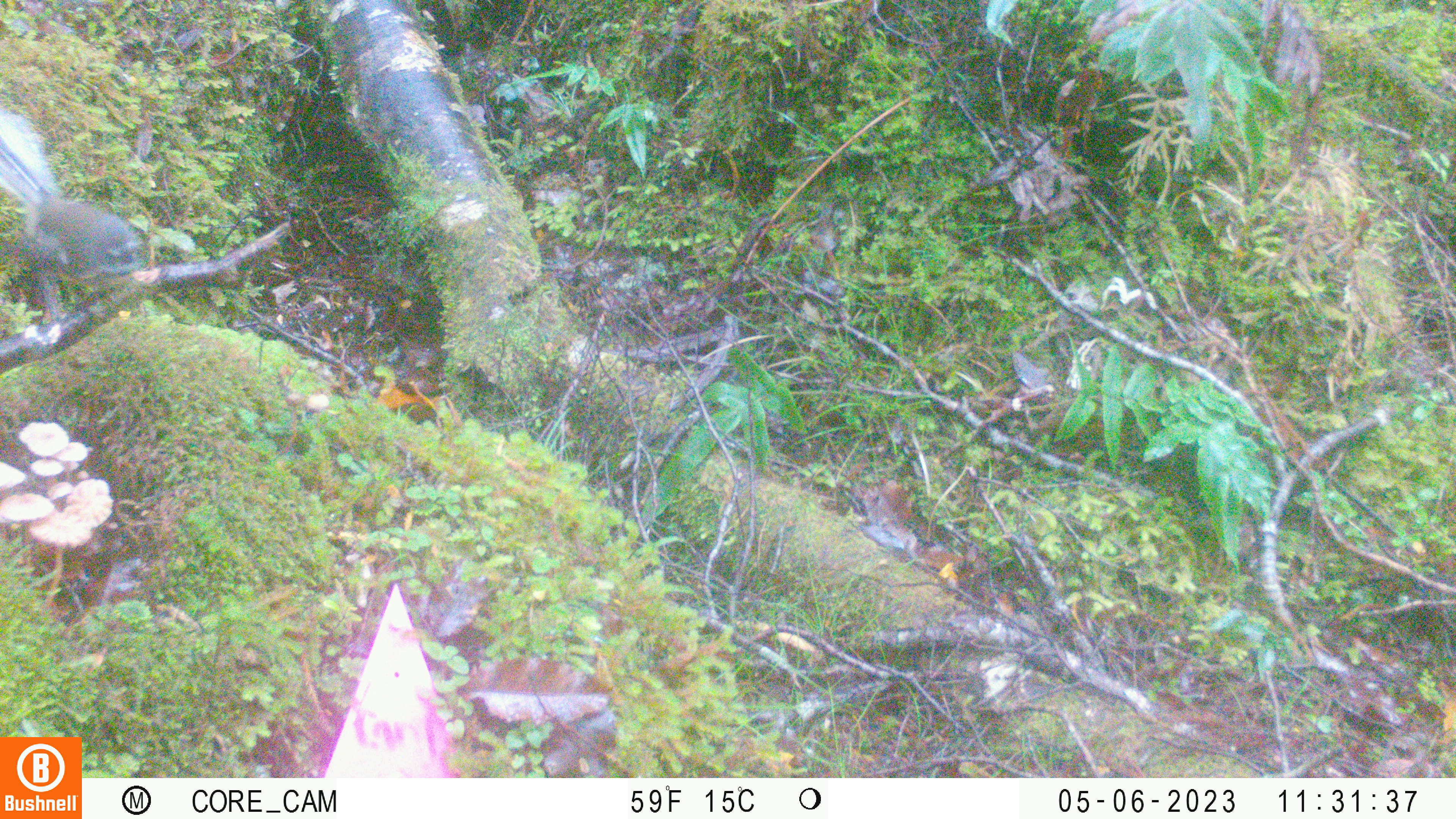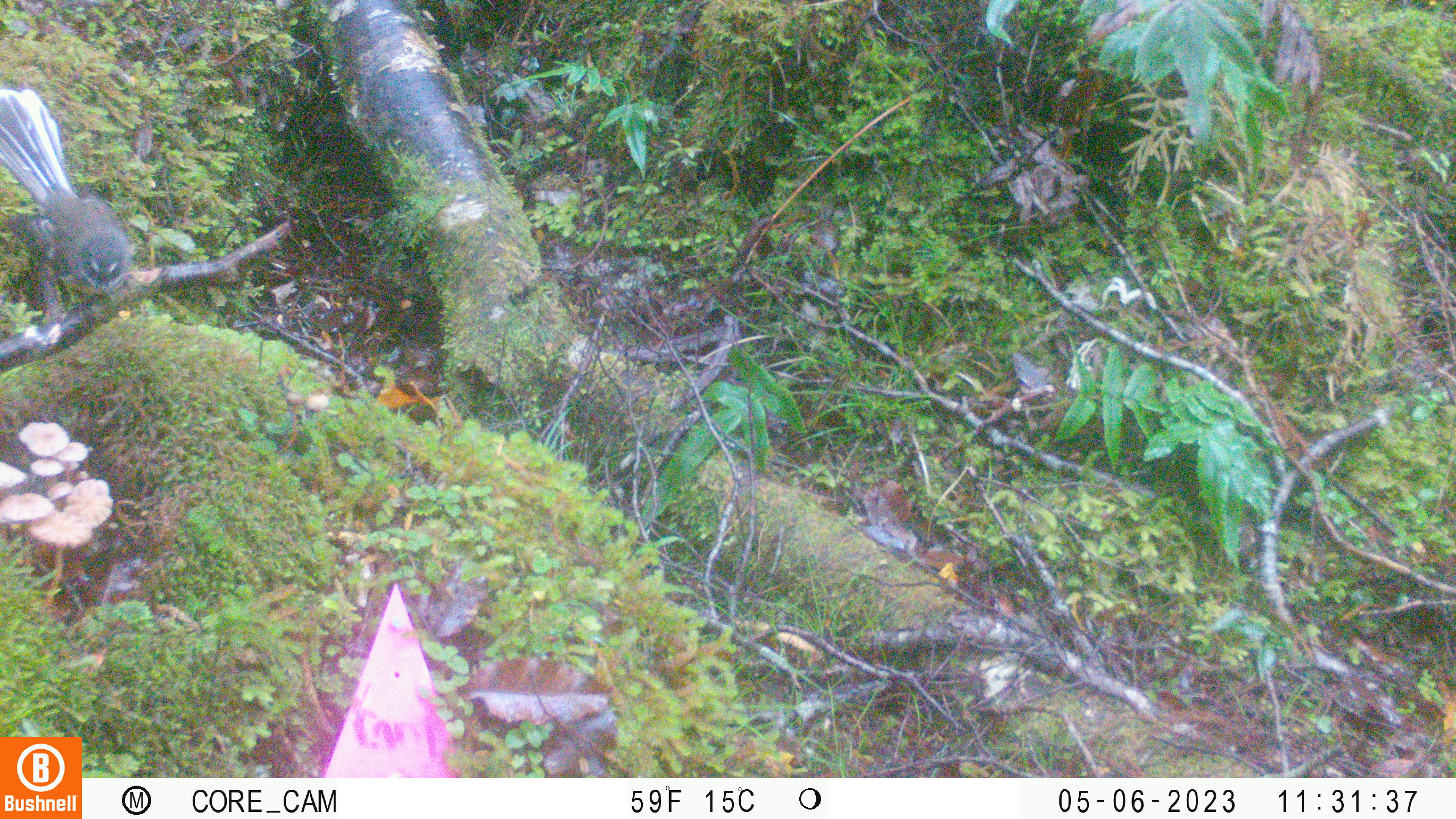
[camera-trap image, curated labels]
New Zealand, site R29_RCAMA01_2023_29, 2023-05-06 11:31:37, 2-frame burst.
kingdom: Animalia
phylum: Chordata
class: Aves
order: Passeriformes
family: Rhipiduridae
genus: Rhipidura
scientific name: Rhipidura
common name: fantails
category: fantail